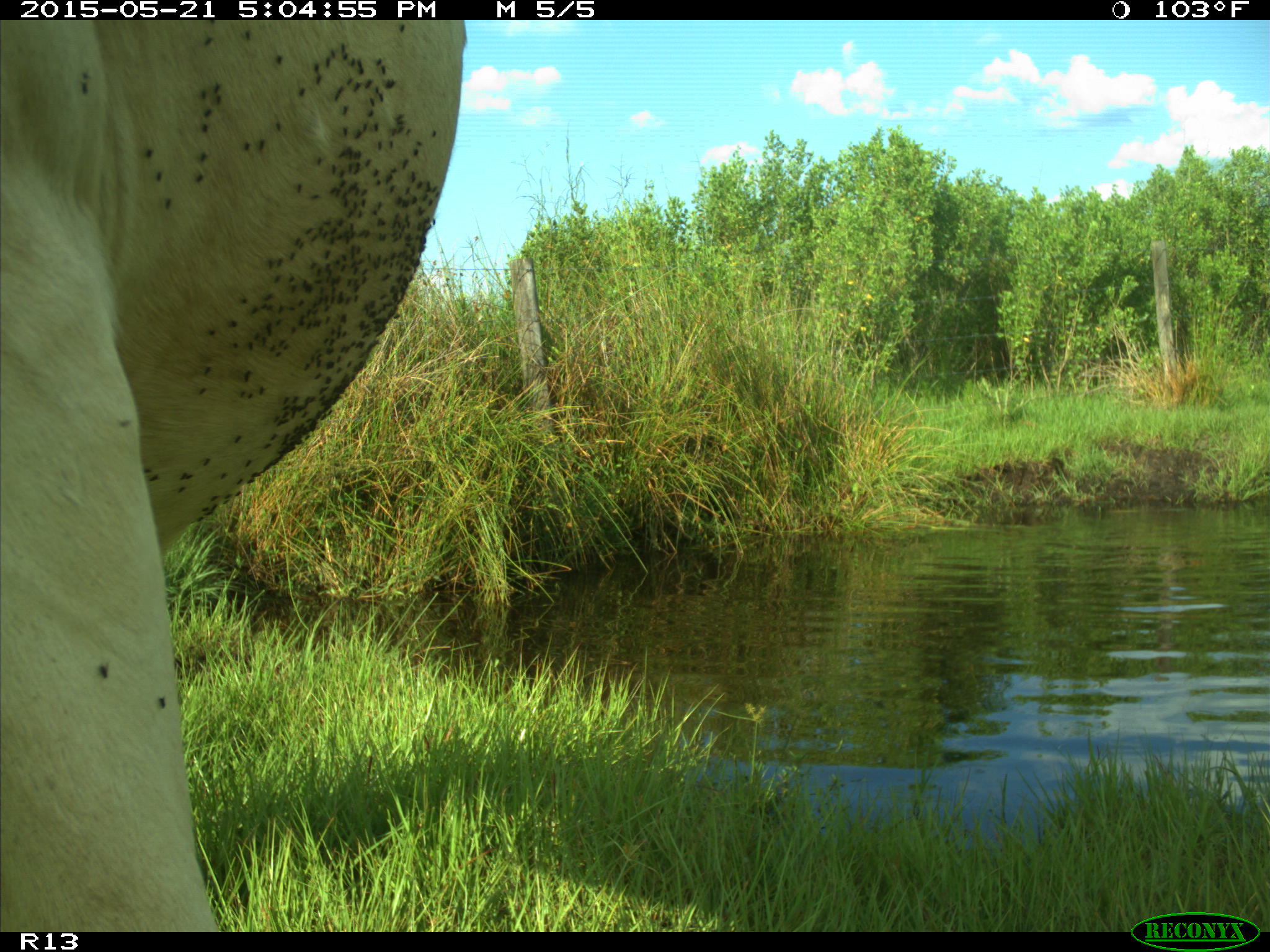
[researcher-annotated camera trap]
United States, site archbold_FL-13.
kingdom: Animalia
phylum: Chordata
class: Mammalia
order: Artiodactyla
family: Bovidae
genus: Bos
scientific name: Bos taurus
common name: domestic cow